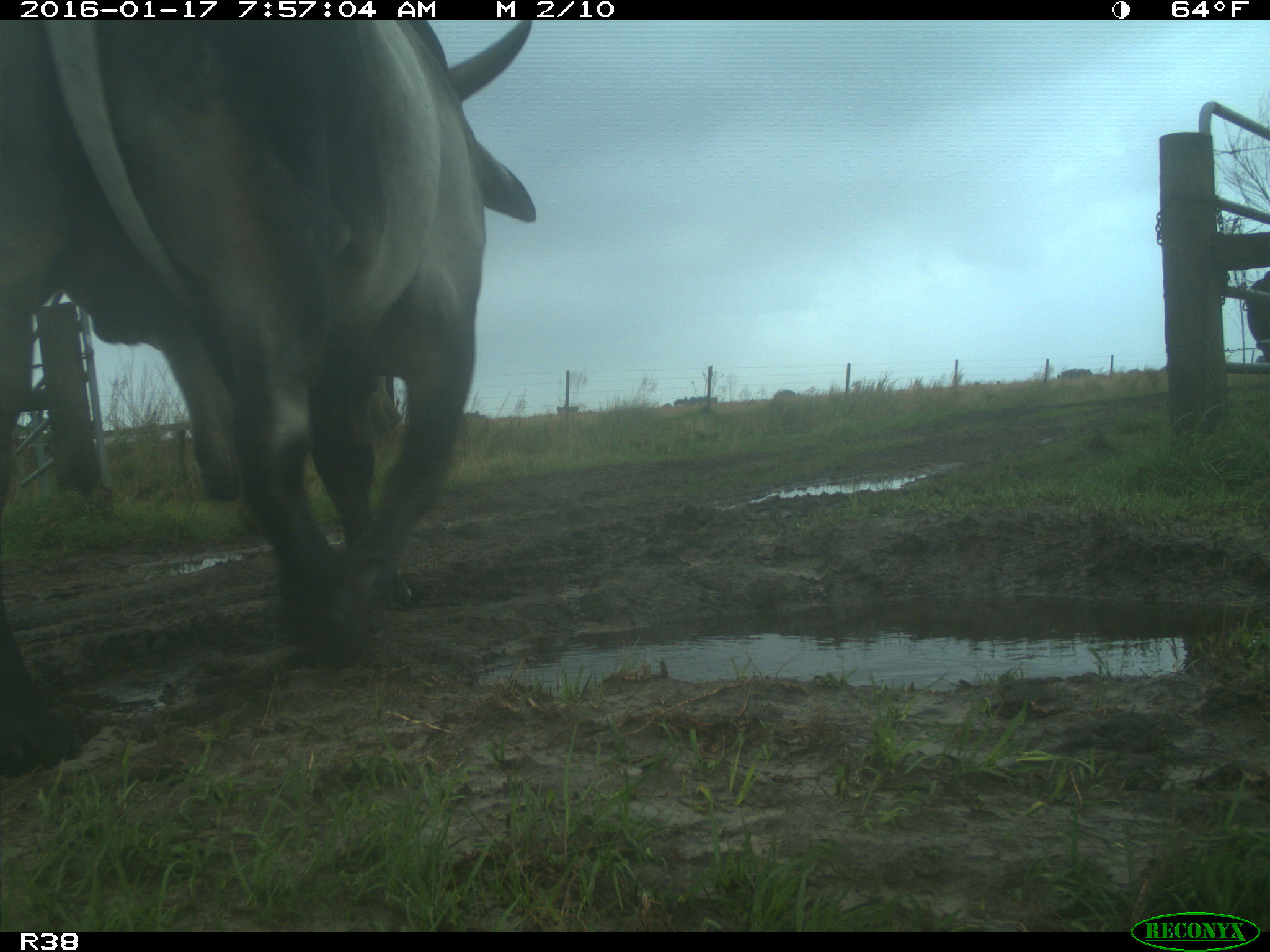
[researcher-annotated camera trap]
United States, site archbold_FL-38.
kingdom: Animalia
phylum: Chordata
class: Mammalia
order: Artiodactyla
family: Bovidae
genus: Bos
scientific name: Bos taurus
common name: domestic cow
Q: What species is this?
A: Bos taurus (domestic cow).